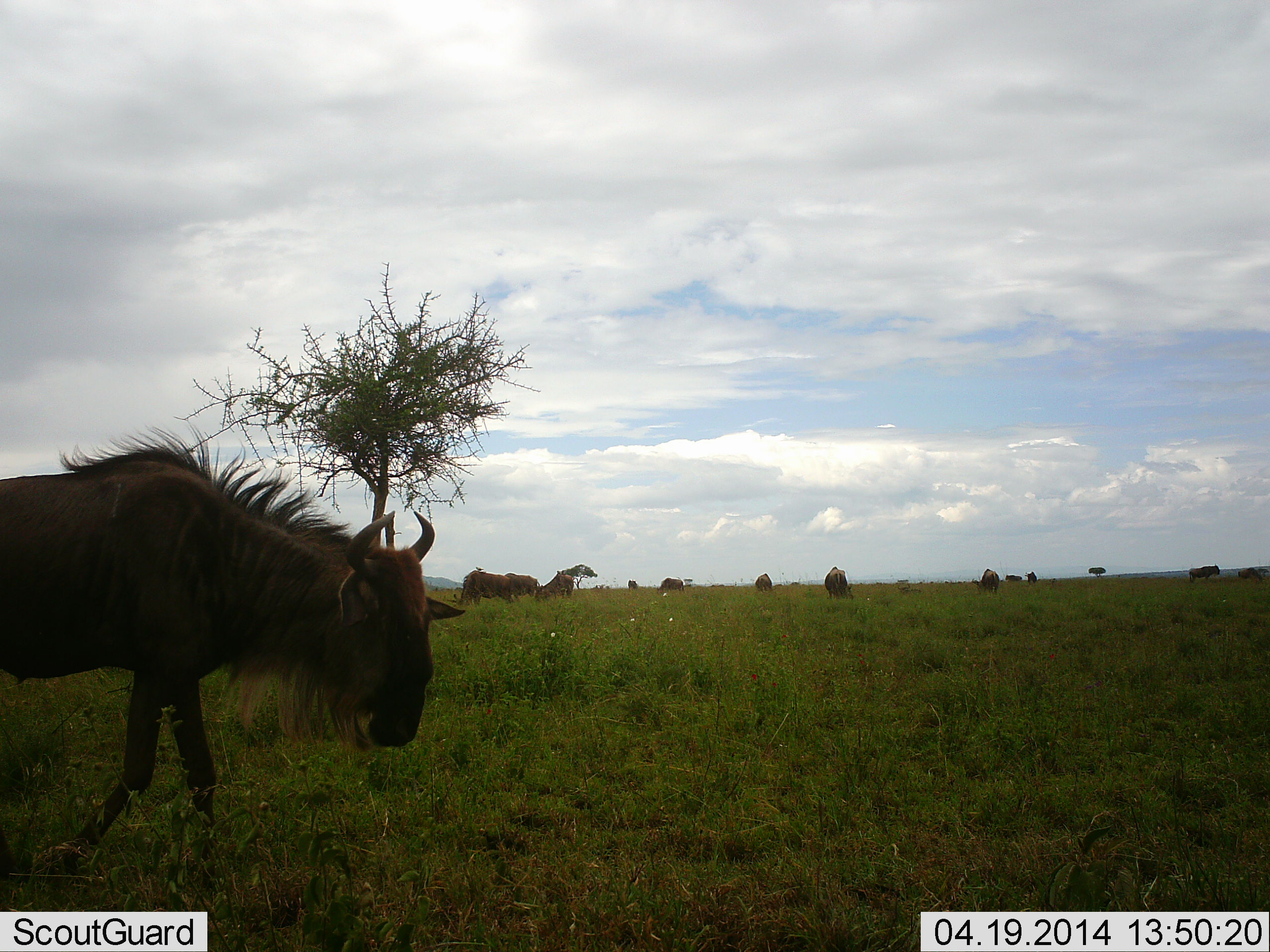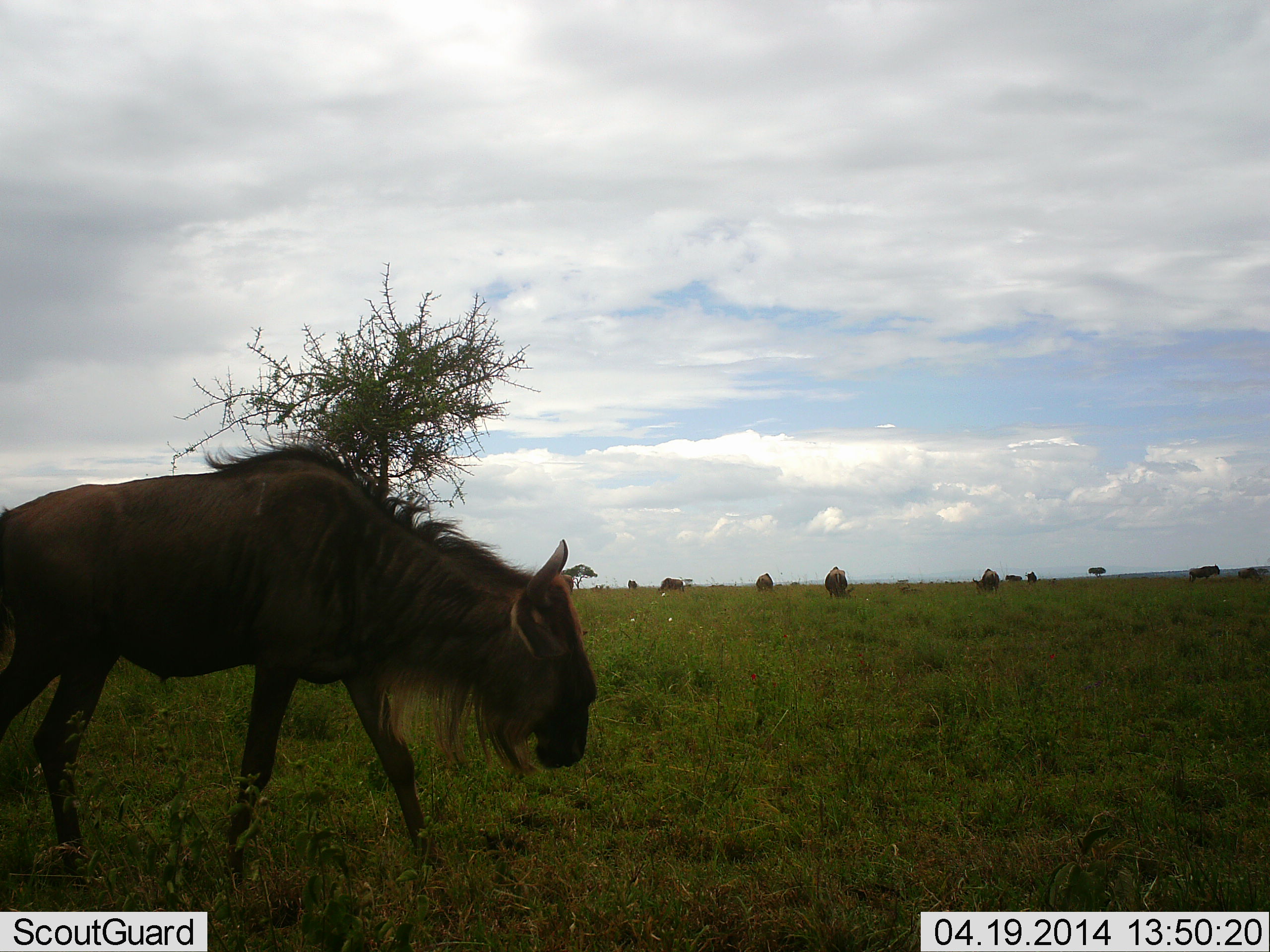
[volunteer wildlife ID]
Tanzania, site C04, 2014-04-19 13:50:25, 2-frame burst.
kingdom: Animalia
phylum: Chordata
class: Mammalia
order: Artiodactyla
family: Bovidae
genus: Connochaetes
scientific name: Connochaetes taurinus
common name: blue wildebeest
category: wildebeest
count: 10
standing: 40%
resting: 0%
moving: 80%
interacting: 0%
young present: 0%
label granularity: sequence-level